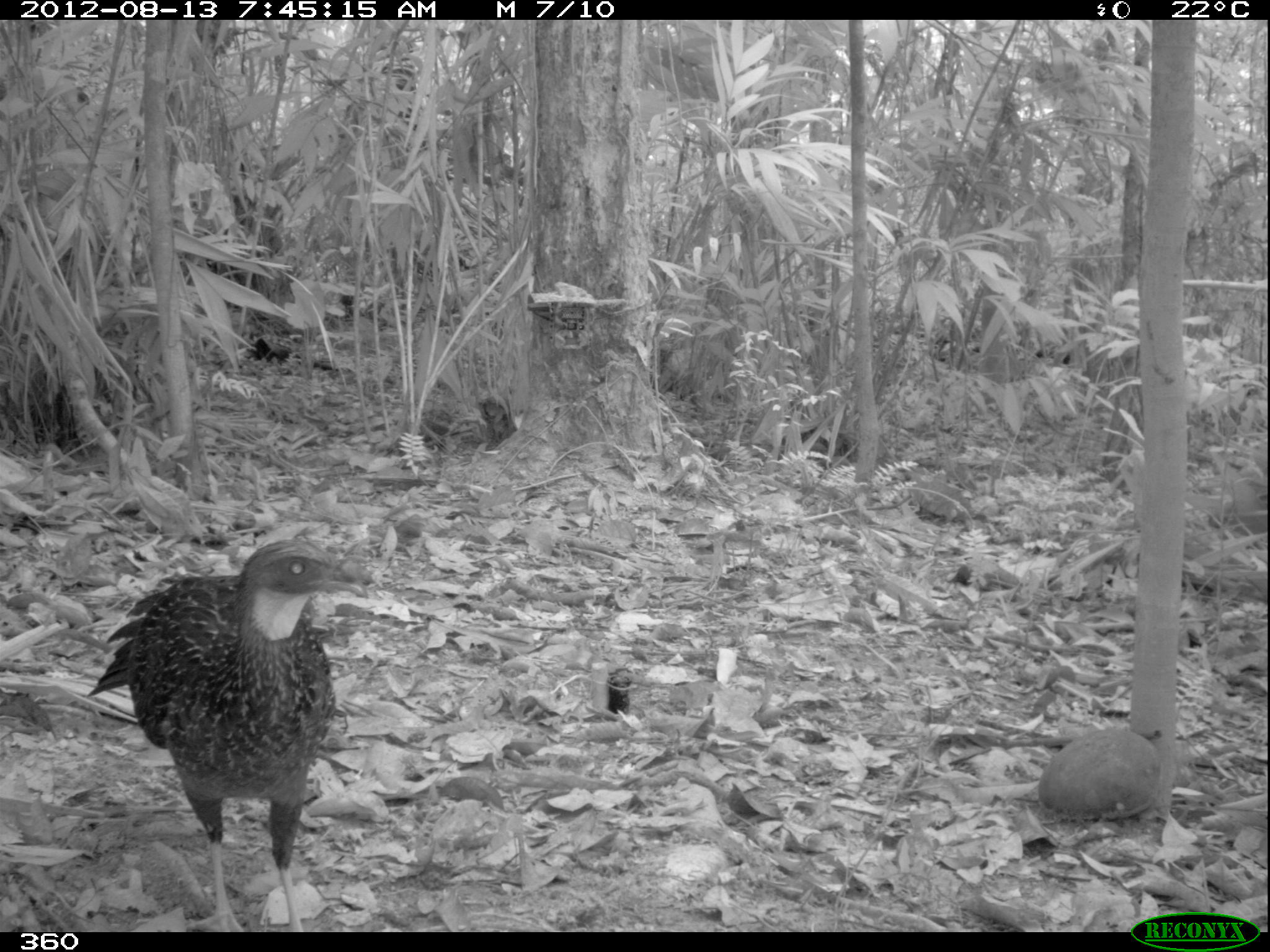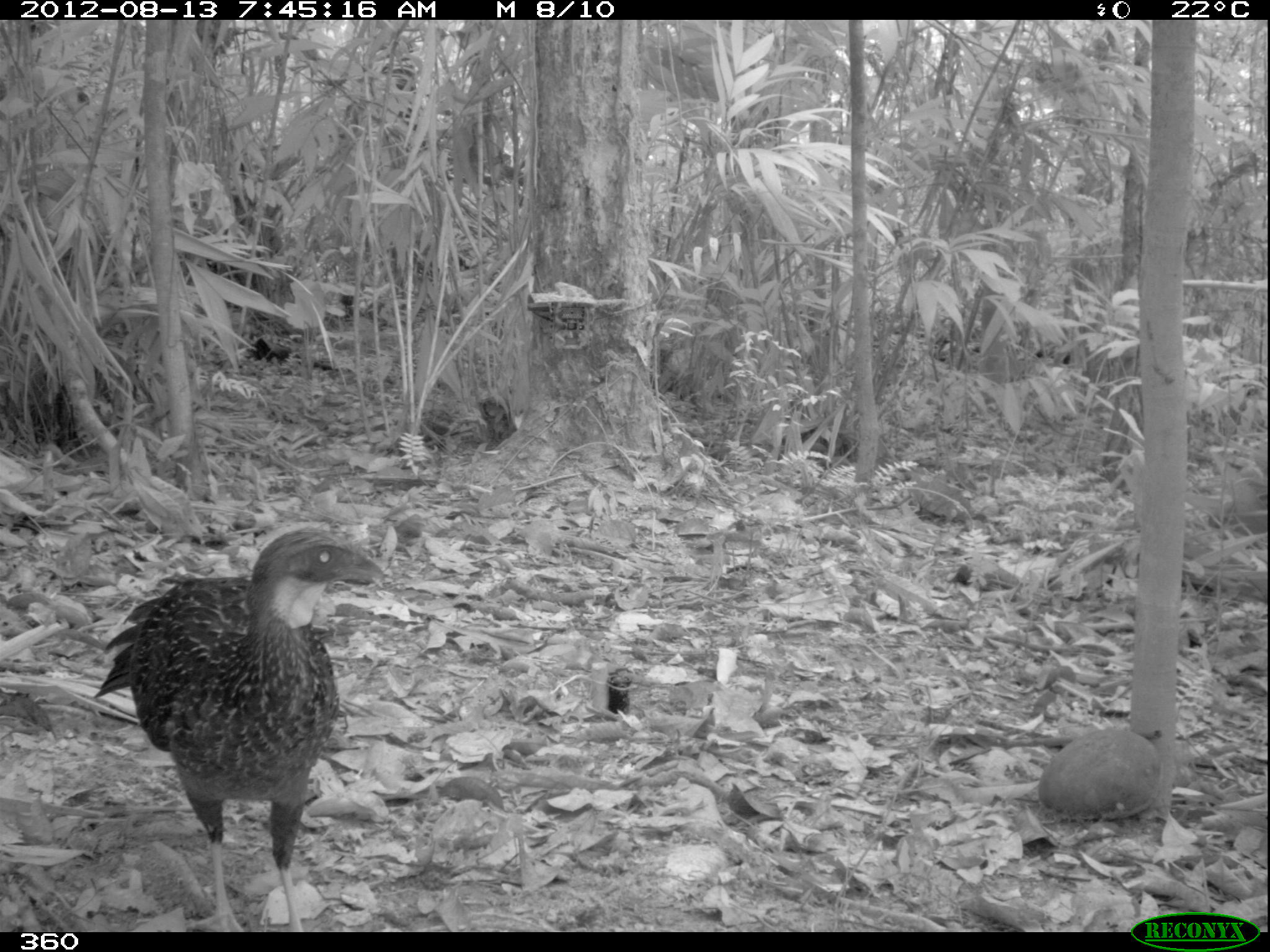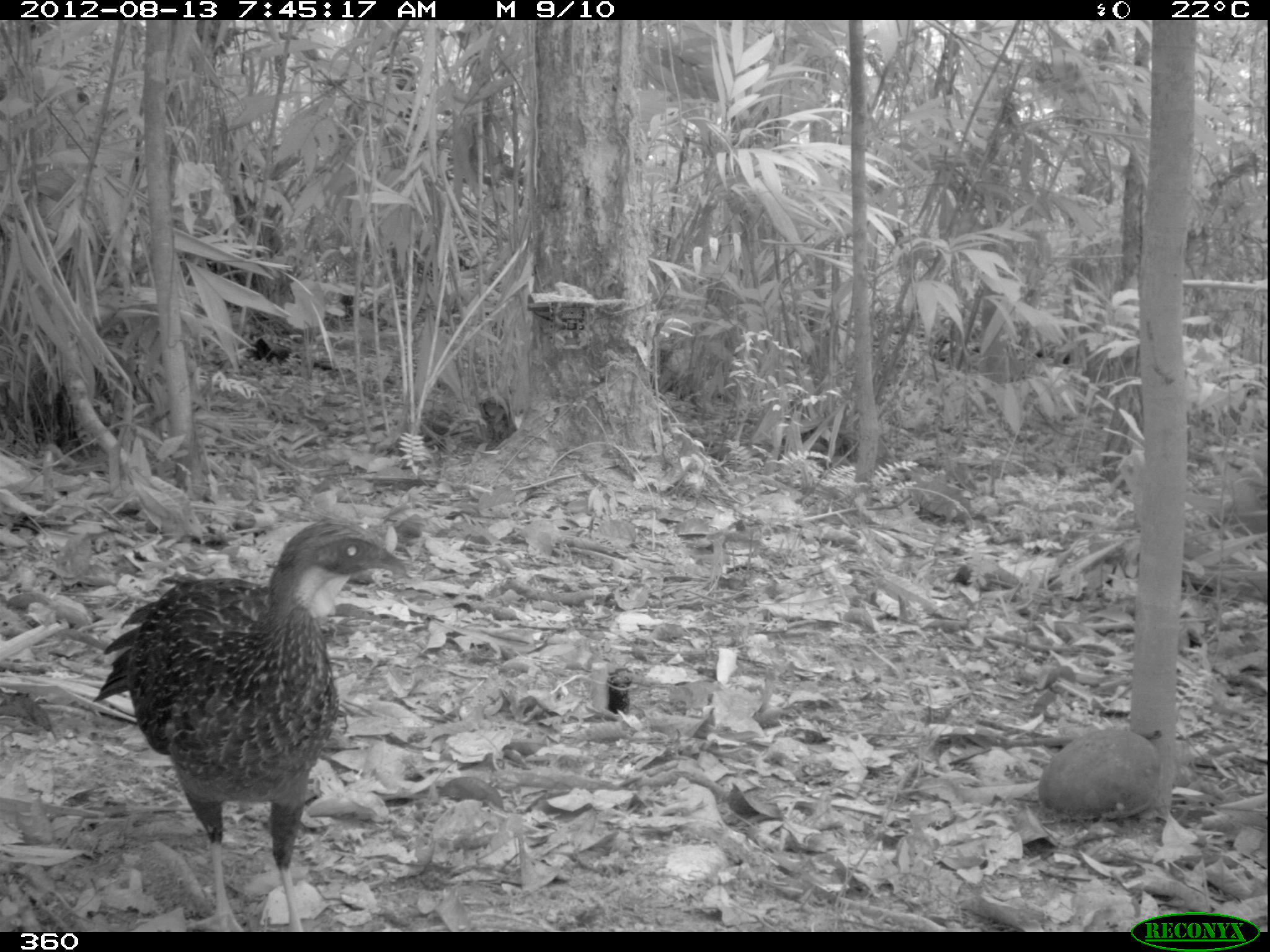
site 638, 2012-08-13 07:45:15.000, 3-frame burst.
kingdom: Animalia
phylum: Chordata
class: Aves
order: Galliformes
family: Cracidae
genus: Penelope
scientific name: Penelope jacquacu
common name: spix's guan